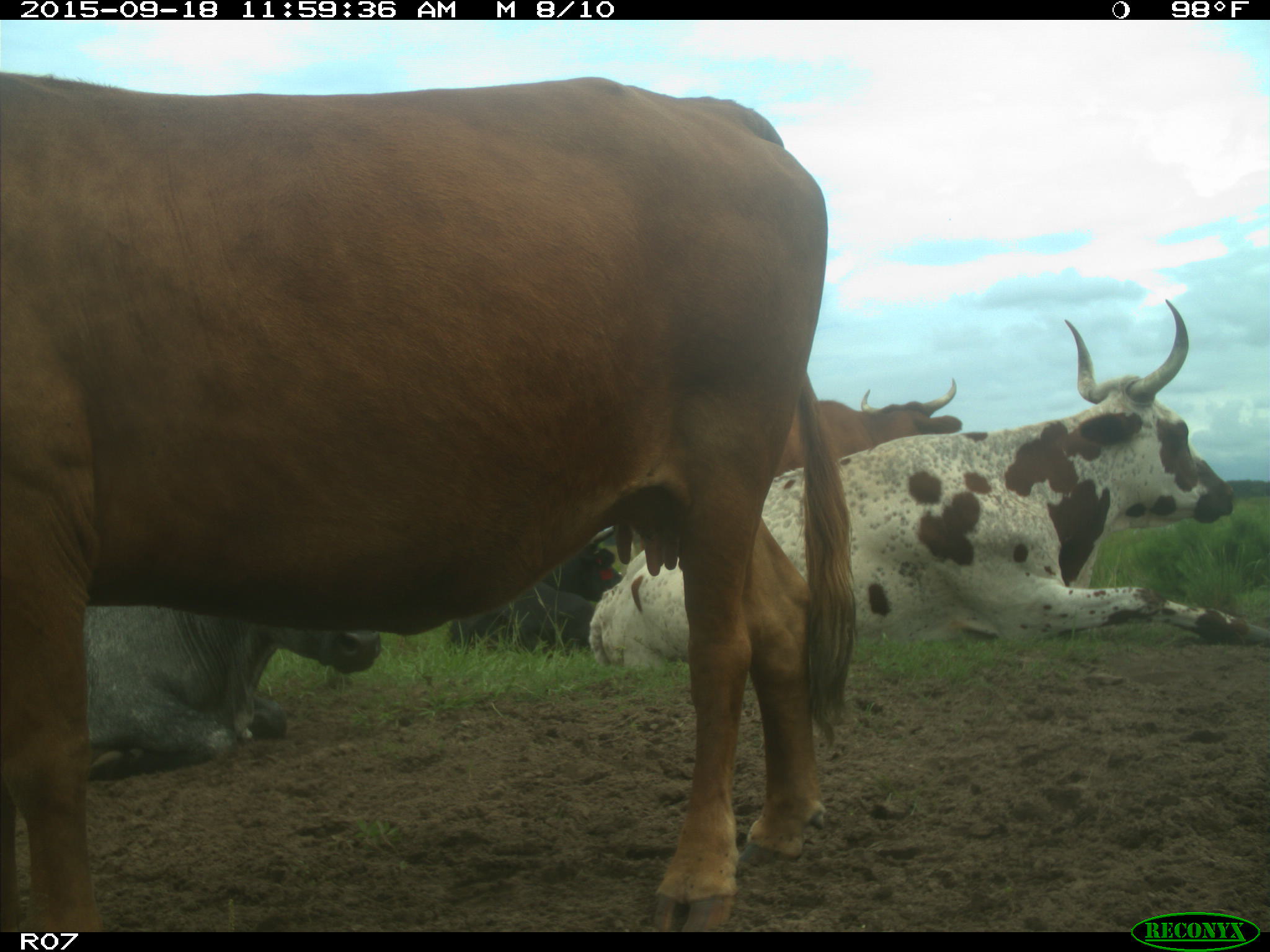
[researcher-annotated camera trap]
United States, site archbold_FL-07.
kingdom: Animalia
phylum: Chordata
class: Mammalia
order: Artiodactyla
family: Bovidae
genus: Bos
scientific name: Bos taurus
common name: domestic cow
Bos taurus (domestic cow).